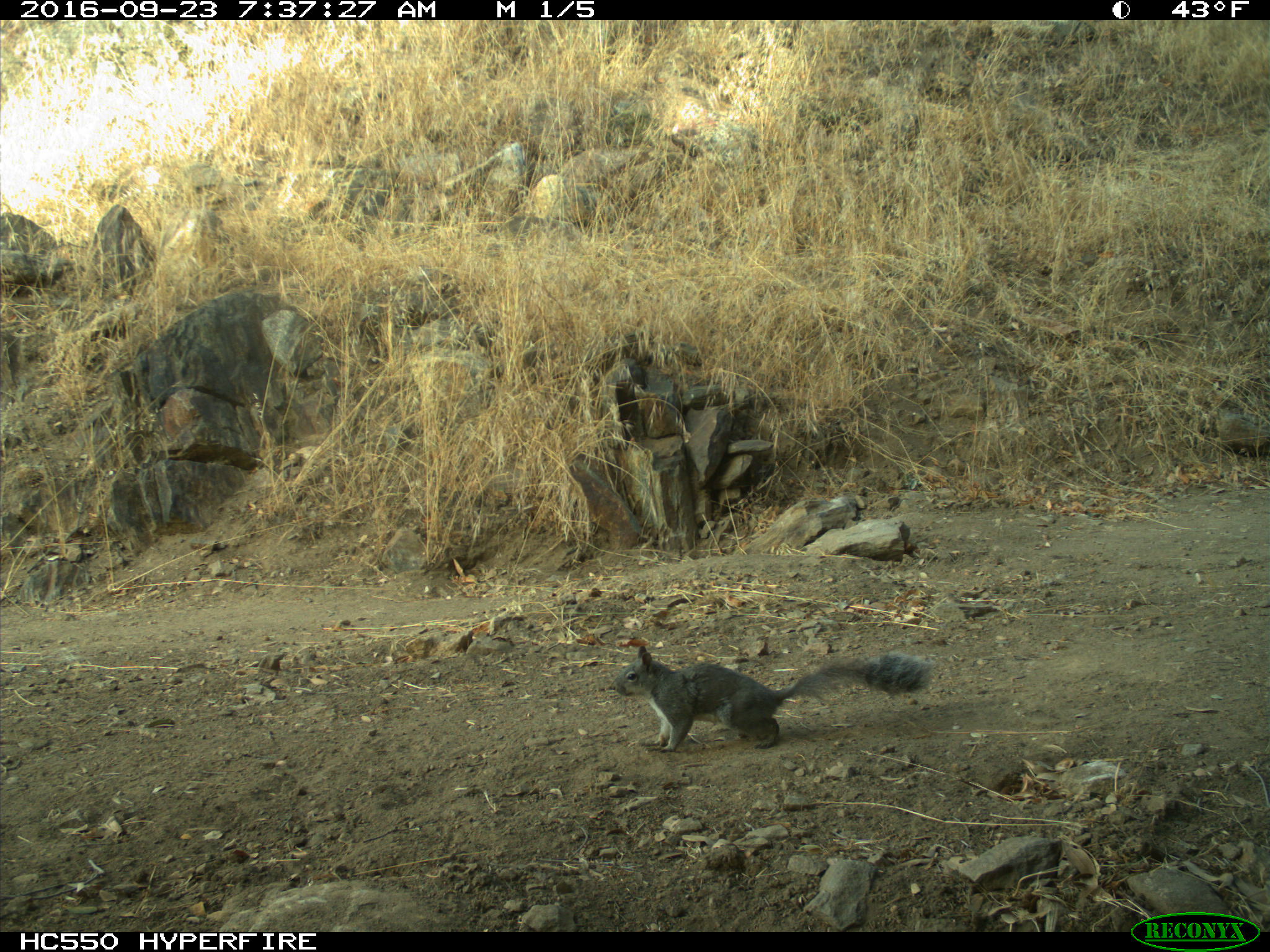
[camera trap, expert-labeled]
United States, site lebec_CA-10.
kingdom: Animalia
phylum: Chordata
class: Mammalia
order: Rodentia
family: Sciuridae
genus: Sciurus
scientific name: Sciurus carolinensis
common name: eastern gray squirrel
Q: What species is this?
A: Sciurus carolinensis (eastern gray squirrel).